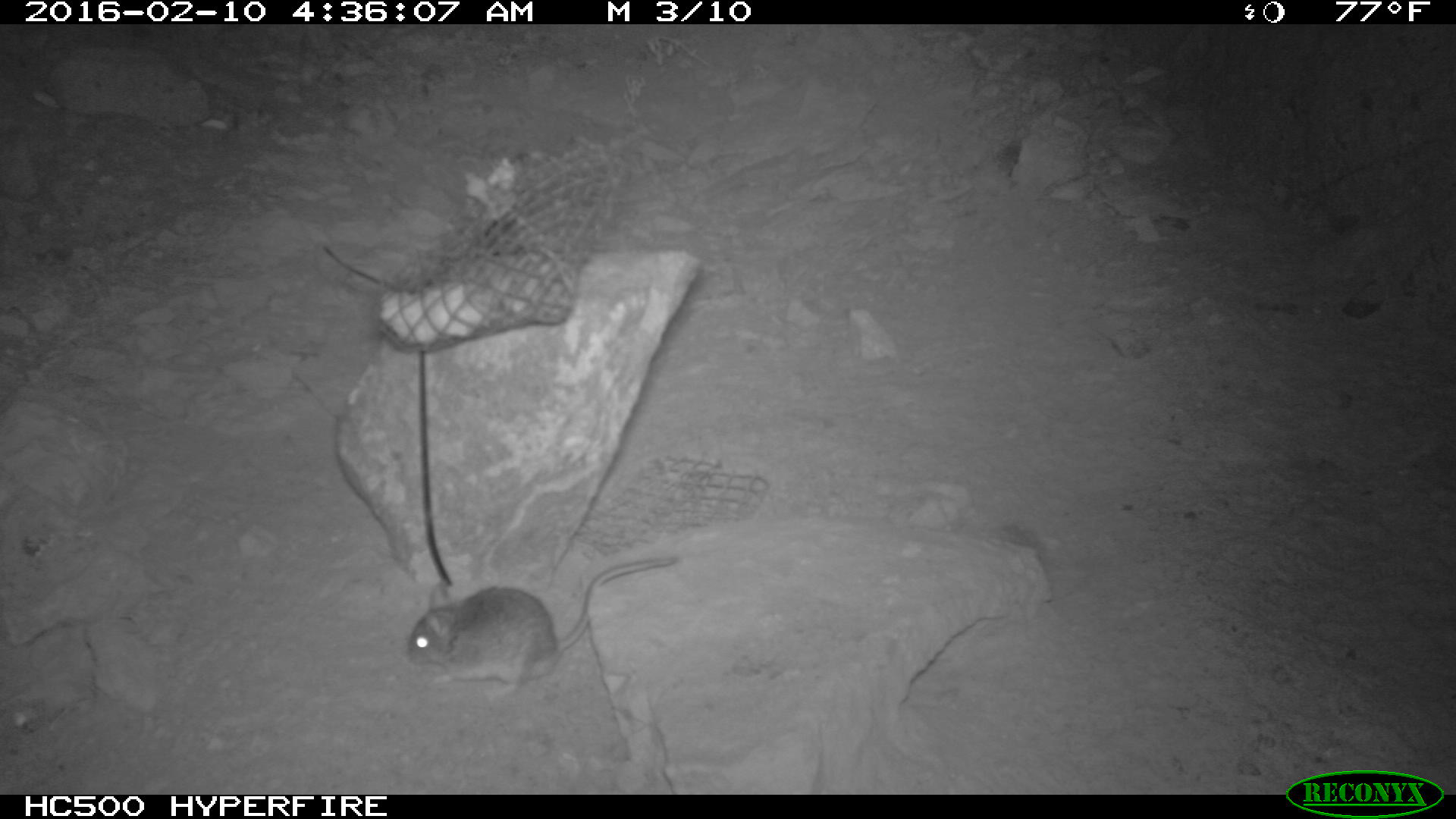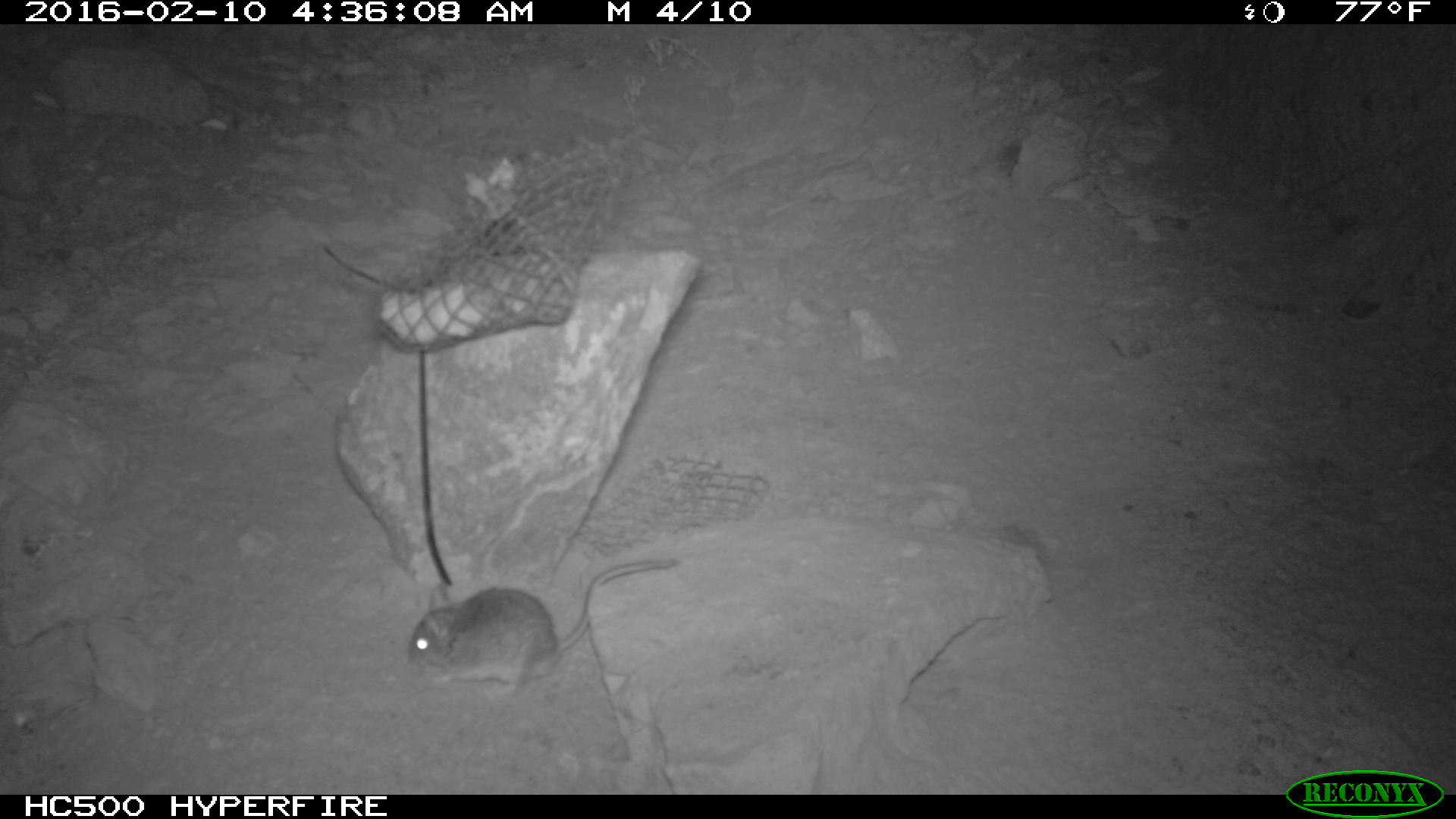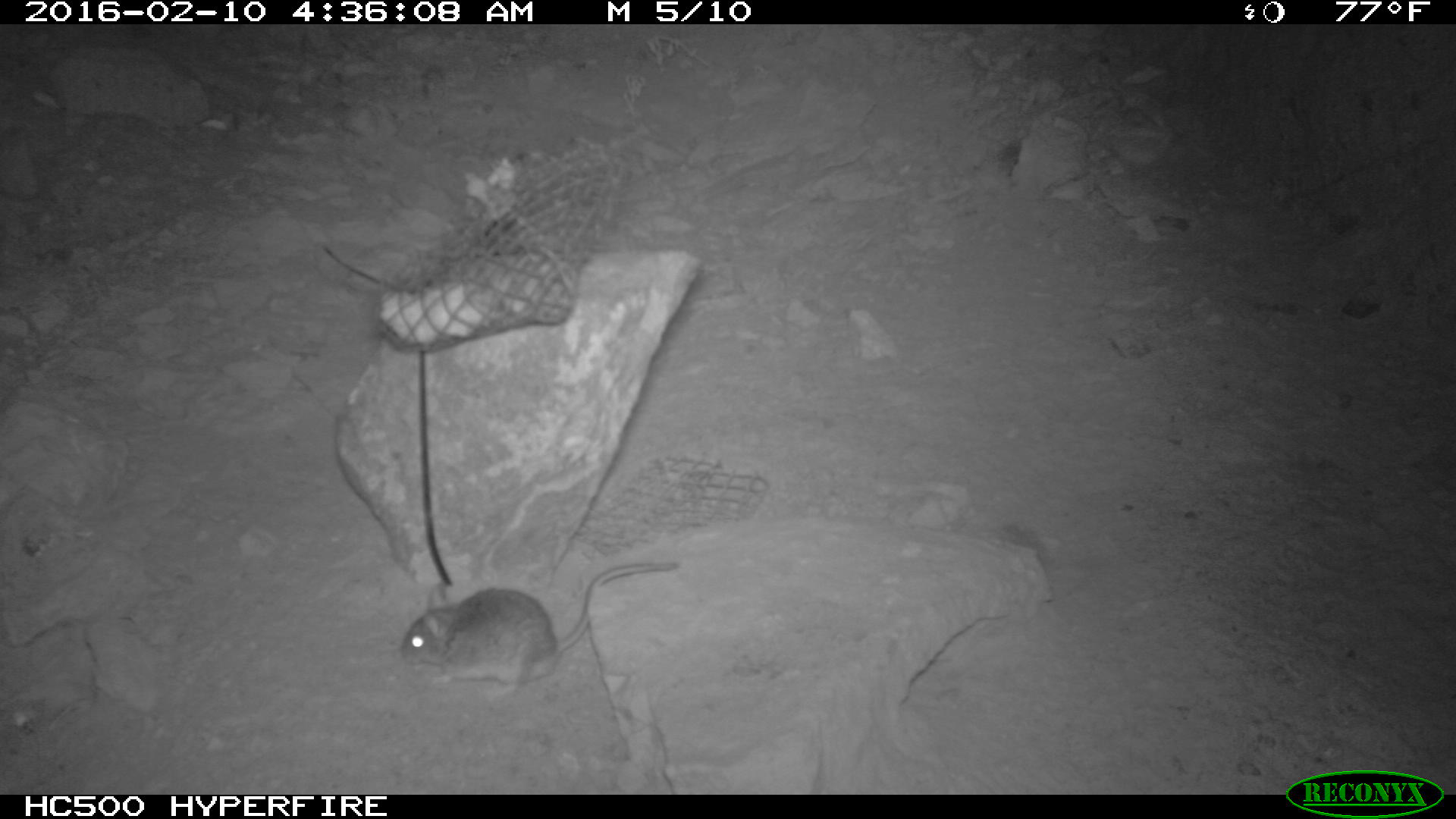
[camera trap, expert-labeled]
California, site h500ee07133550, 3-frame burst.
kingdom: Animalia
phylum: Chordata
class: Mammalia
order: Rodentia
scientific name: Rodentia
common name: rodent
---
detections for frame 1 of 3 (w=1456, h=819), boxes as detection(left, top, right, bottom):
rodent: detection(407, 558, 679, 701)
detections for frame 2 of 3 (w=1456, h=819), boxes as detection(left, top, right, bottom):
rodent: detection(407, 560, 676, 703)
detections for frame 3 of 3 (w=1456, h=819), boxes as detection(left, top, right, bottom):
rodent: detection(397, 561, 681, 701)